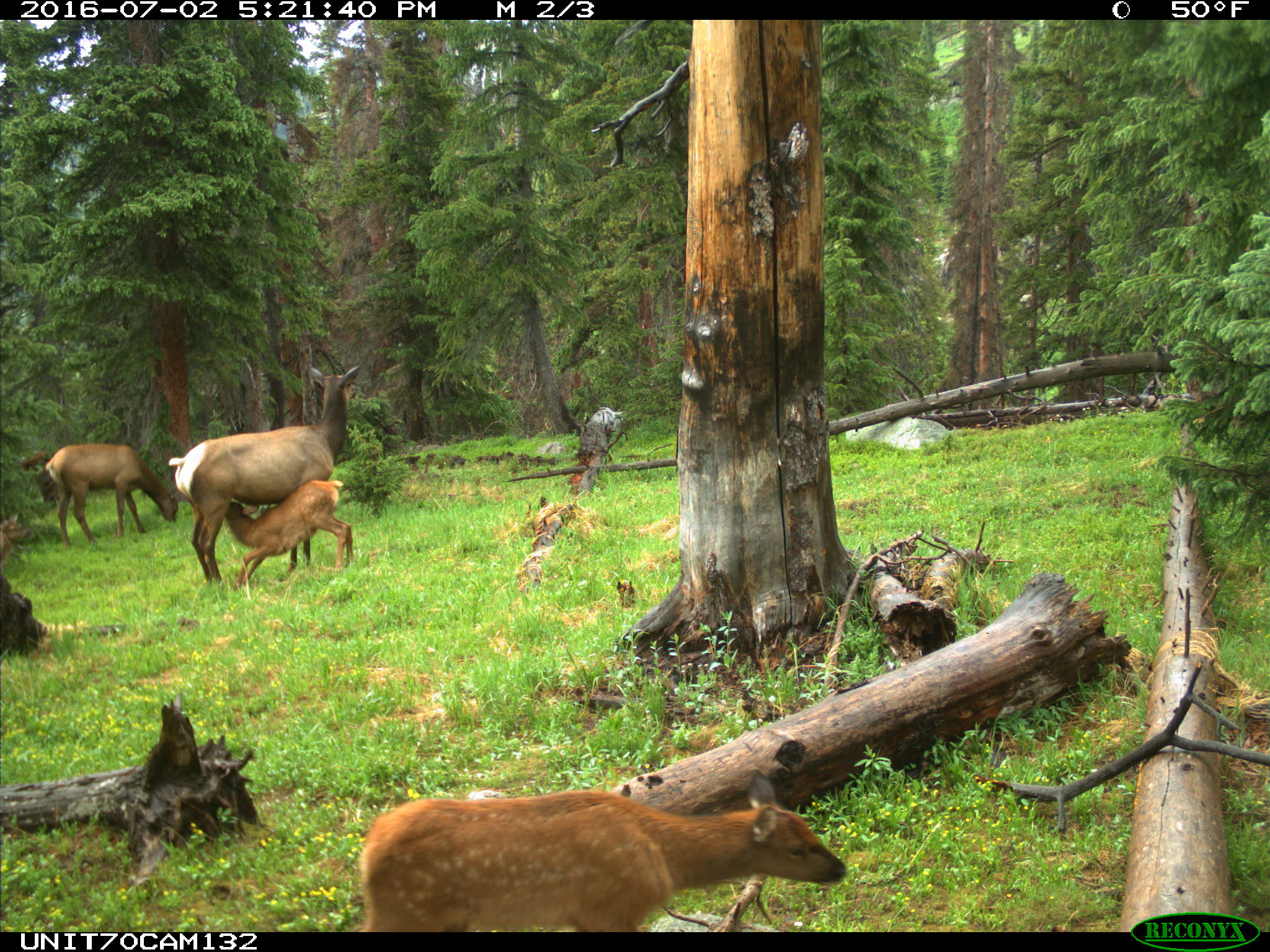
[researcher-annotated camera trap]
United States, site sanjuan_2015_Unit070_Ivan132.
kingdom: Animalia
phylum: Chordata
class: Mammalia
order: Artiodactyla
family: Cervidae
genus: Cervus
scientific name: Cervus elaphus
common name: red deer